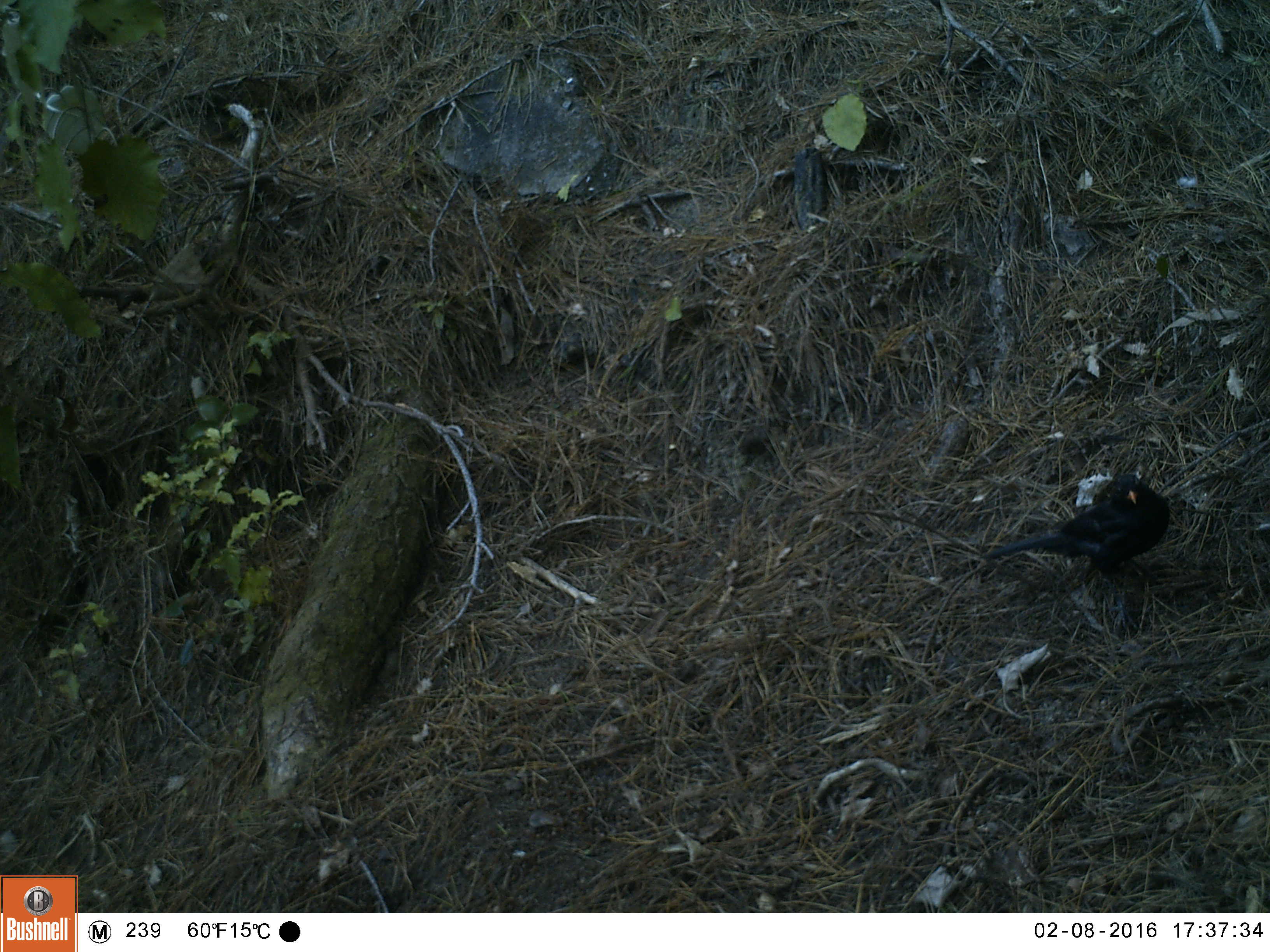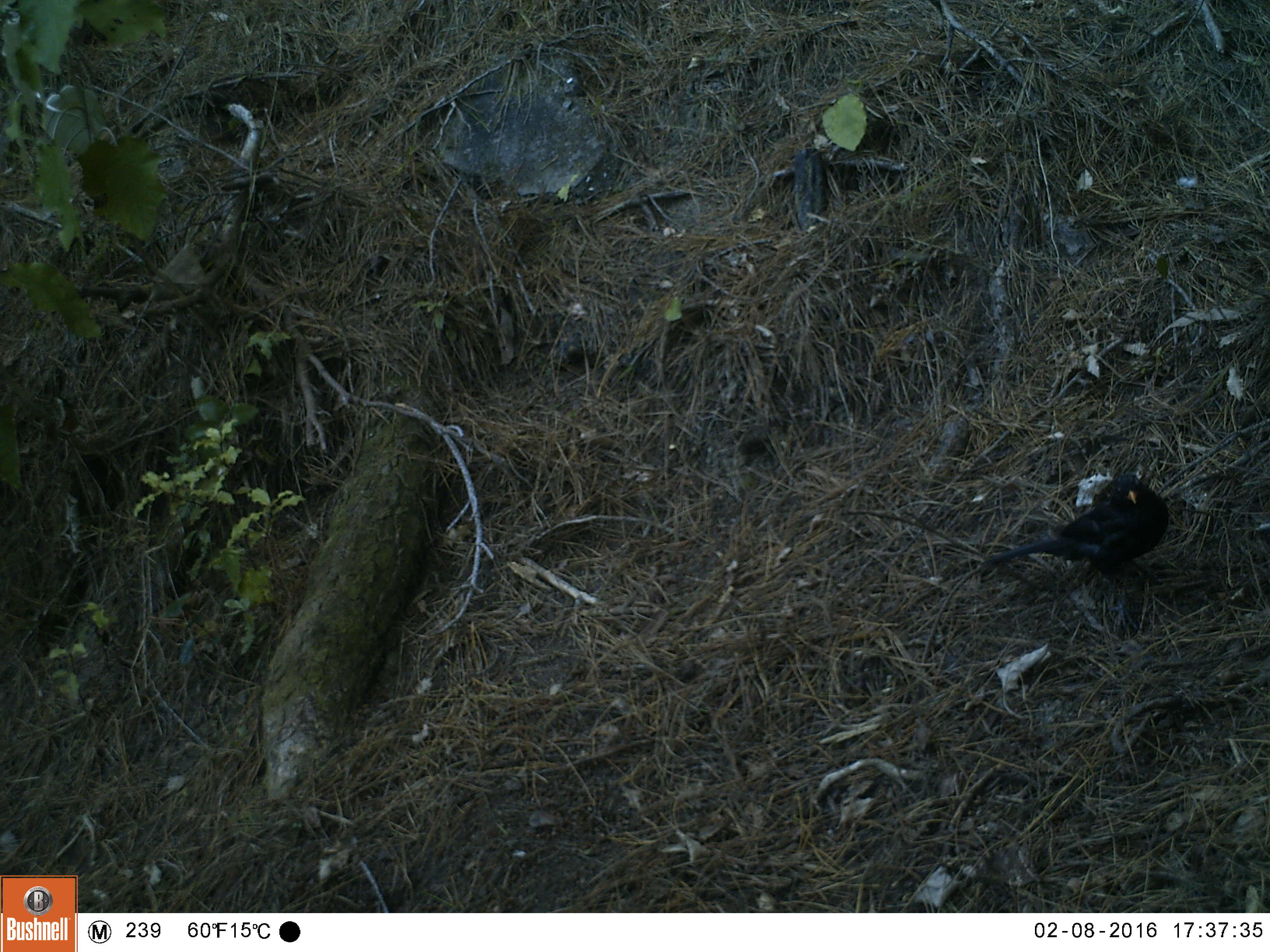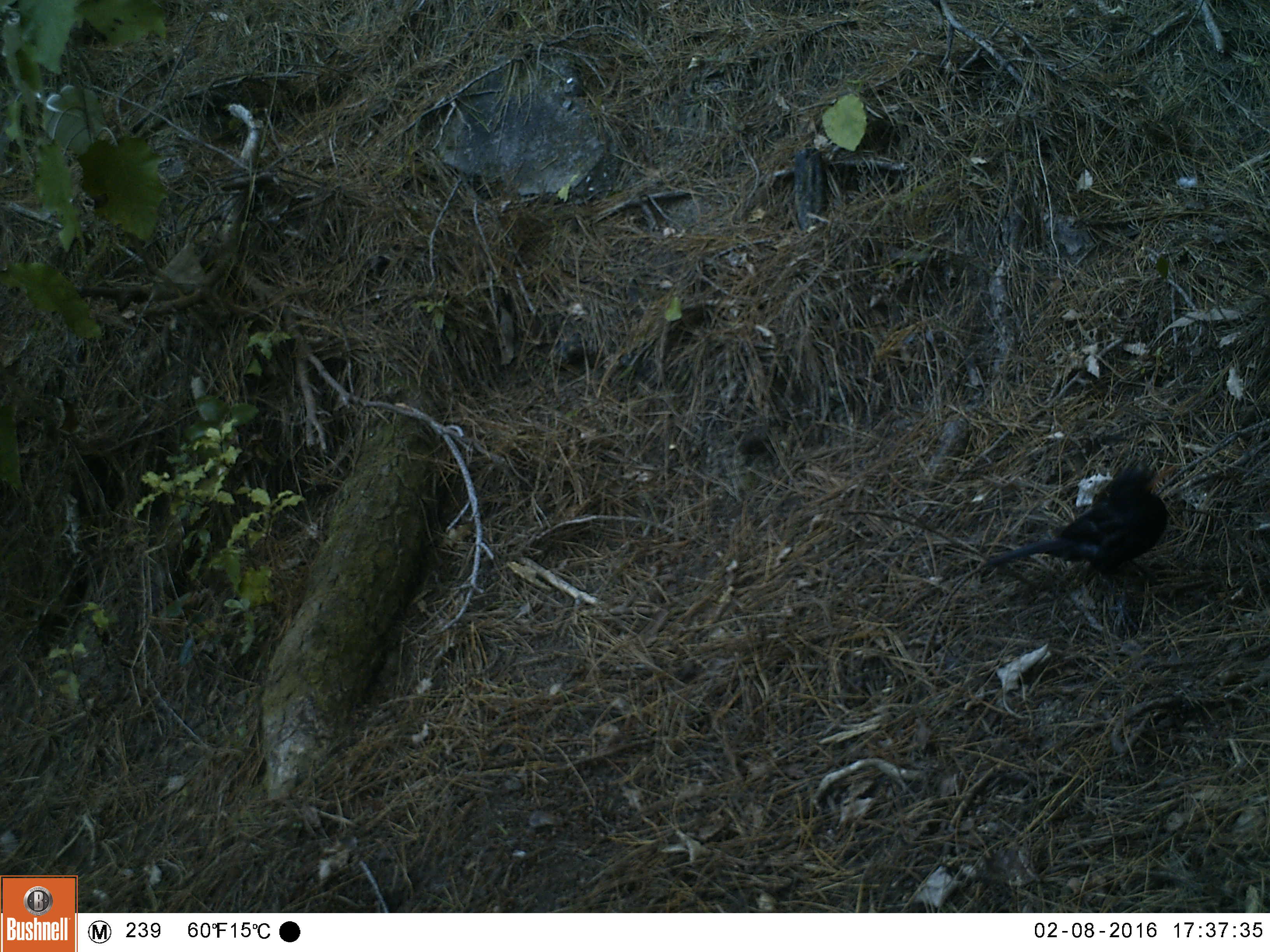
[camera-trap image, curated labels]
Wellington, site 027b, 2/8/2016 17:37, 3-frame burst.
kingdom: Animalia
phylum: Chordata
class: Aves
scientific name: Aves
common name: bird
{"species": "bird (Aves)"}